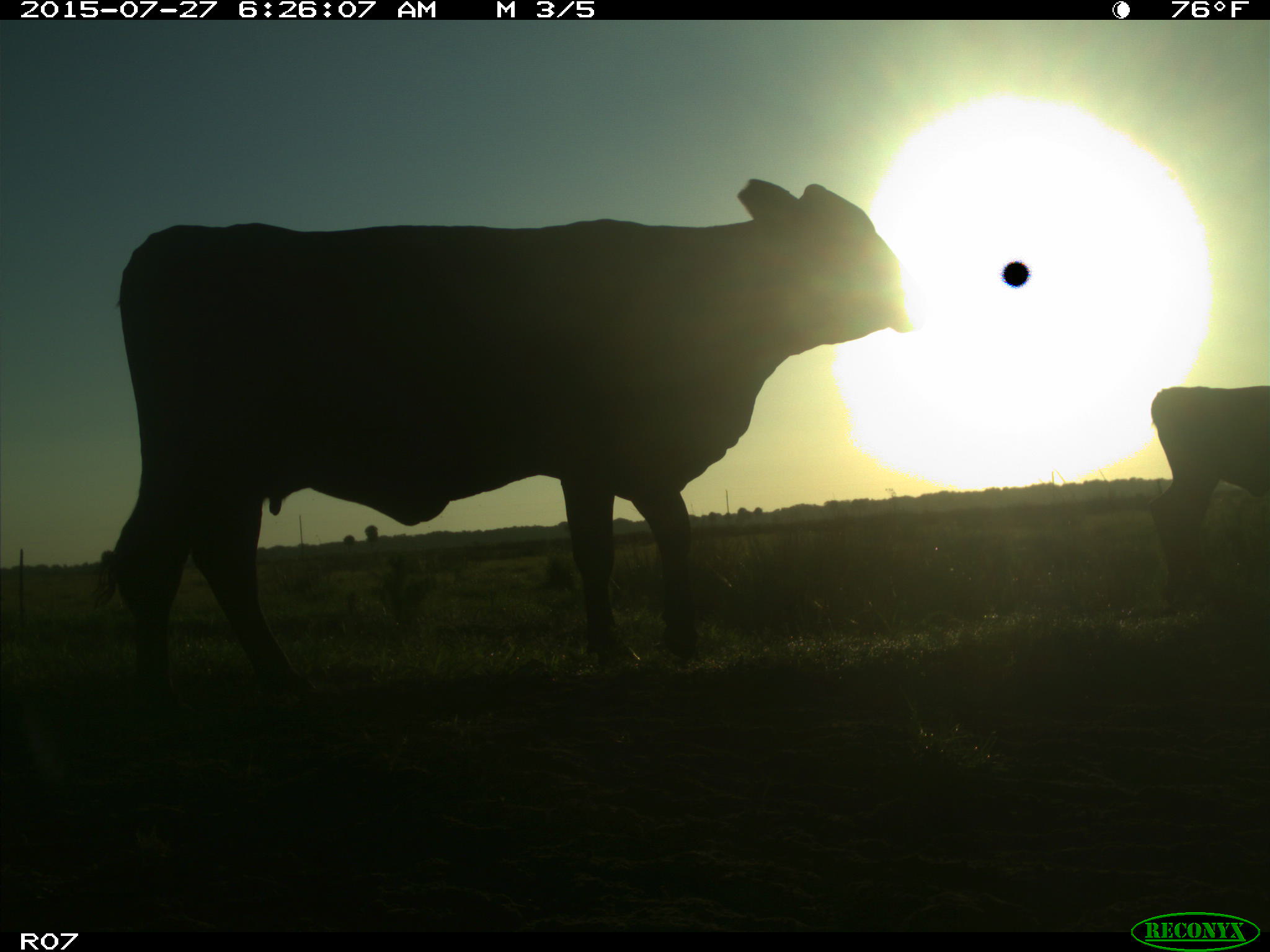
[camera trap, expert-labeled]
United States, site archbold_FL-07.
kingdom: Animalia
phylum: Chordata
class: Mammalia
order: Artiodactyla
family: Bovidae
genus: Bos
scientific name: Bos taurus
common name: domestic cow